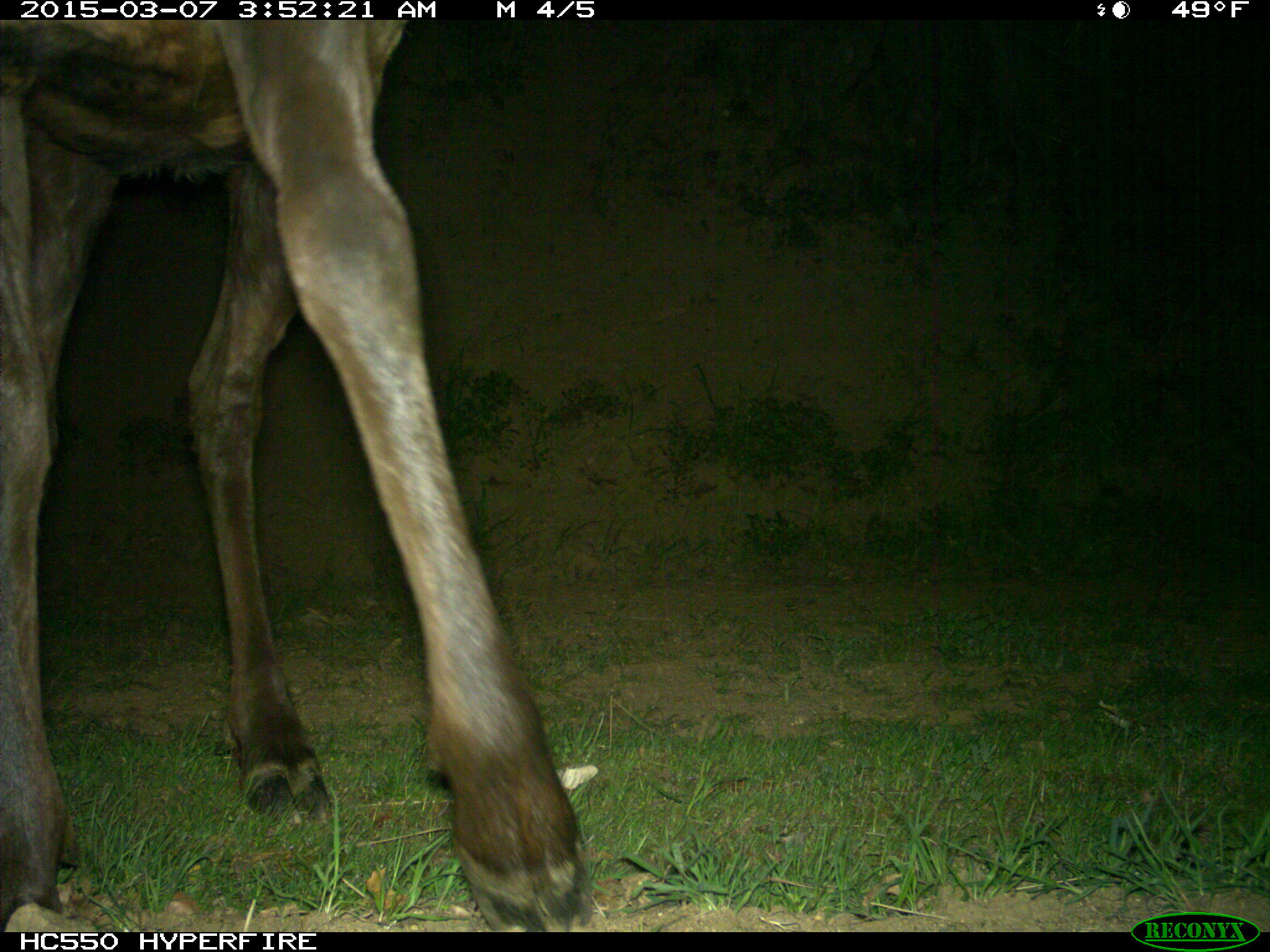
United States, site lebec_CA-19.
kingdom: Animalia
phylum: Chordata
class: Mammalia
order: Artiodactyla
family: Cervidae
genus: Cervus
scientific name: Cervus canadensis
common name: elk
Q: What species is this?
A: Cervus canadensis (elk).